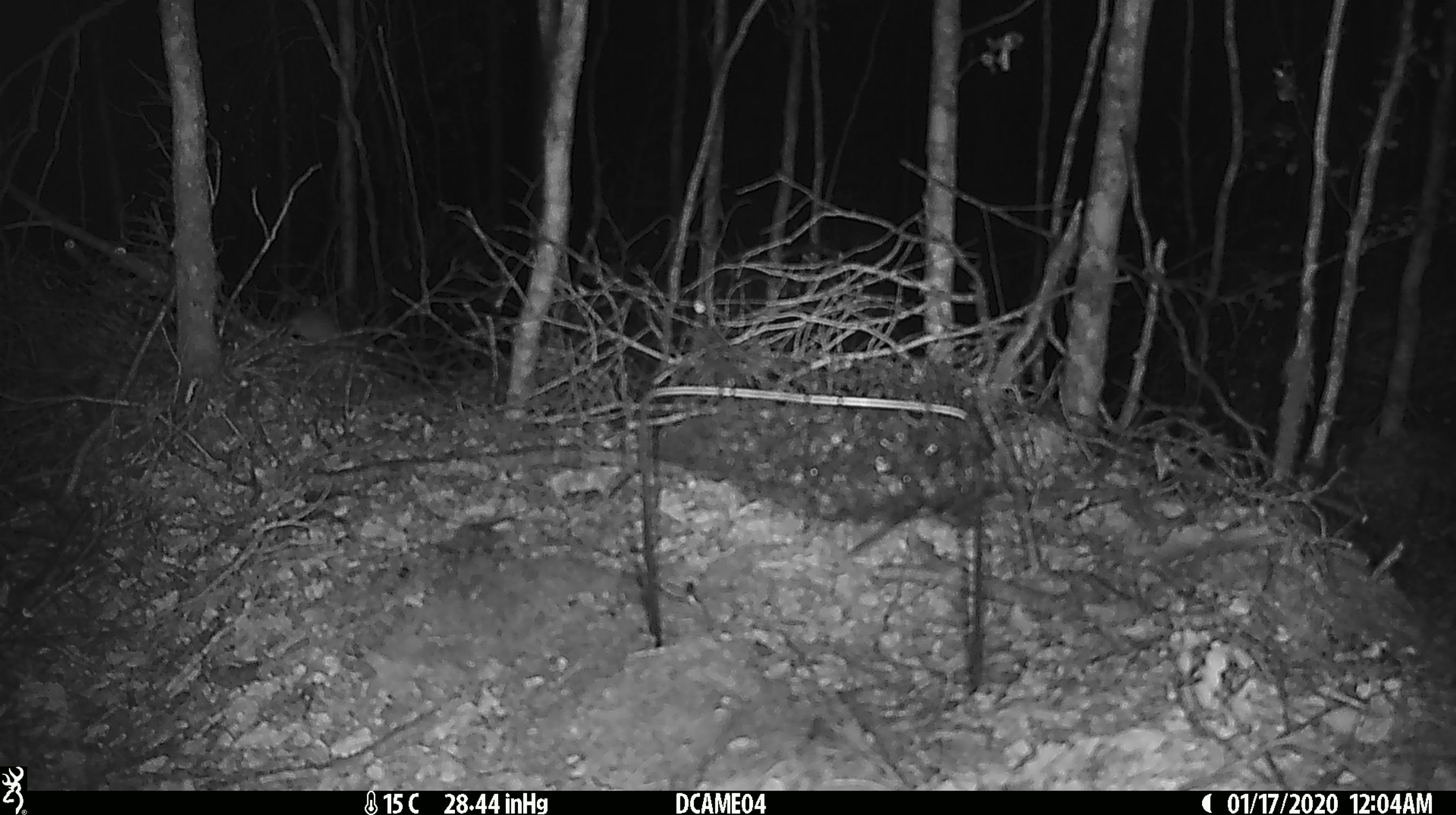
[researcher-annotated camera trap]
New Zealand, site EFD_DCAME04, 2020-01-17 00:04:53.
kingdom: Animalia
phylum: Chordata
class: Mammalia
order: Rodentia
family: Muridae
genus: Mus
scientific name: Mus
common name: mouse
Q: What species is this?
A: Mouse (Mus).